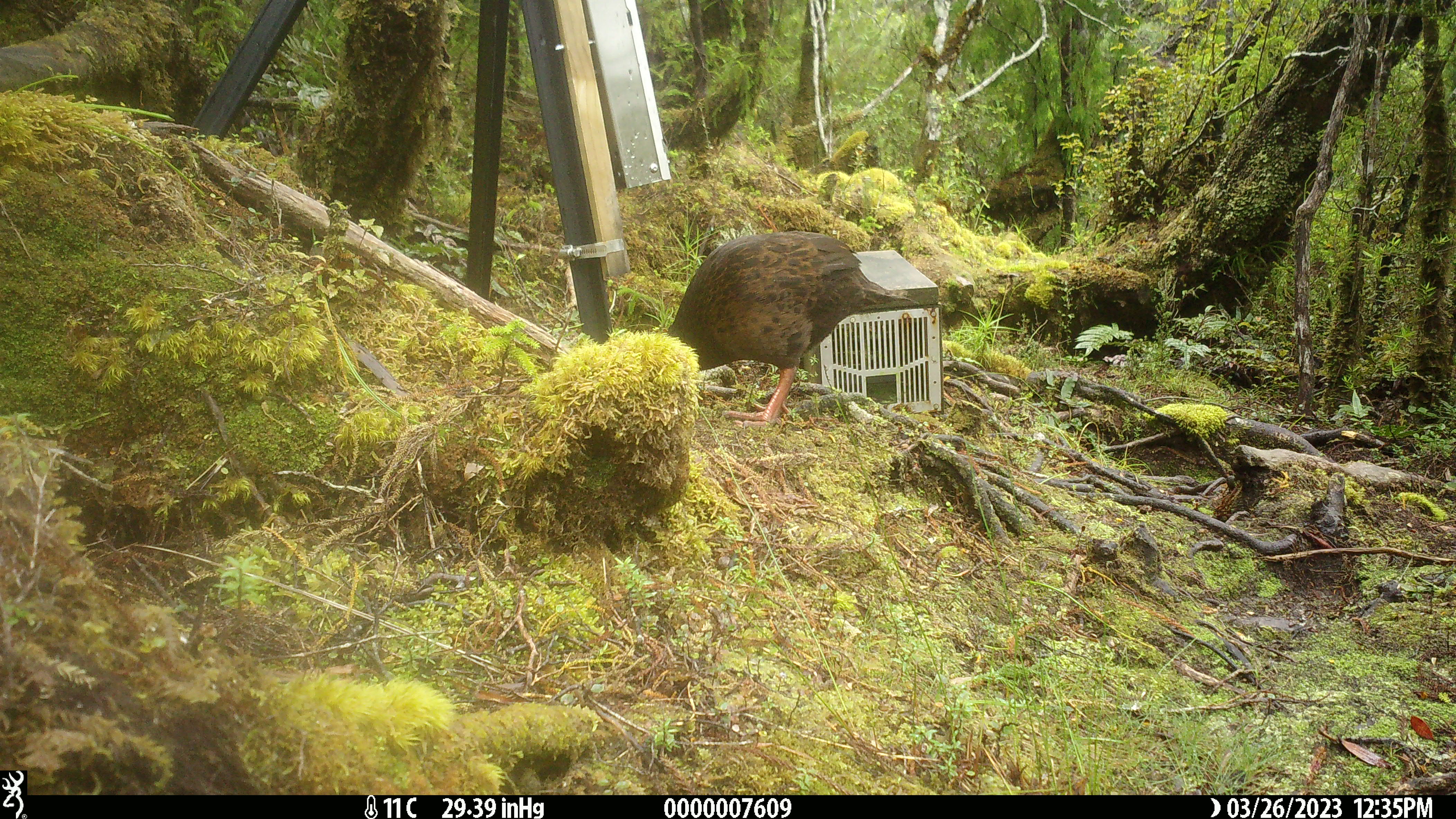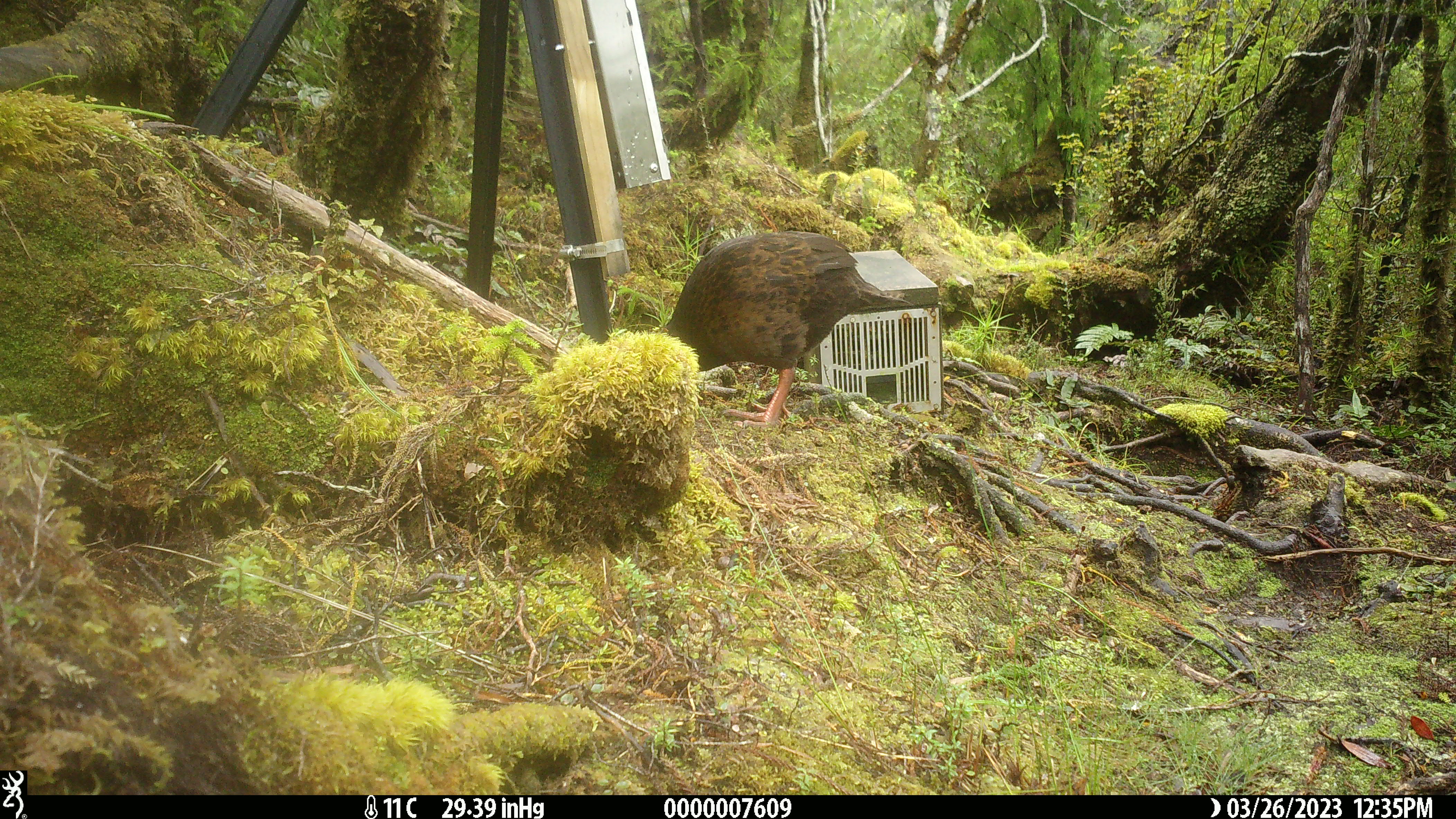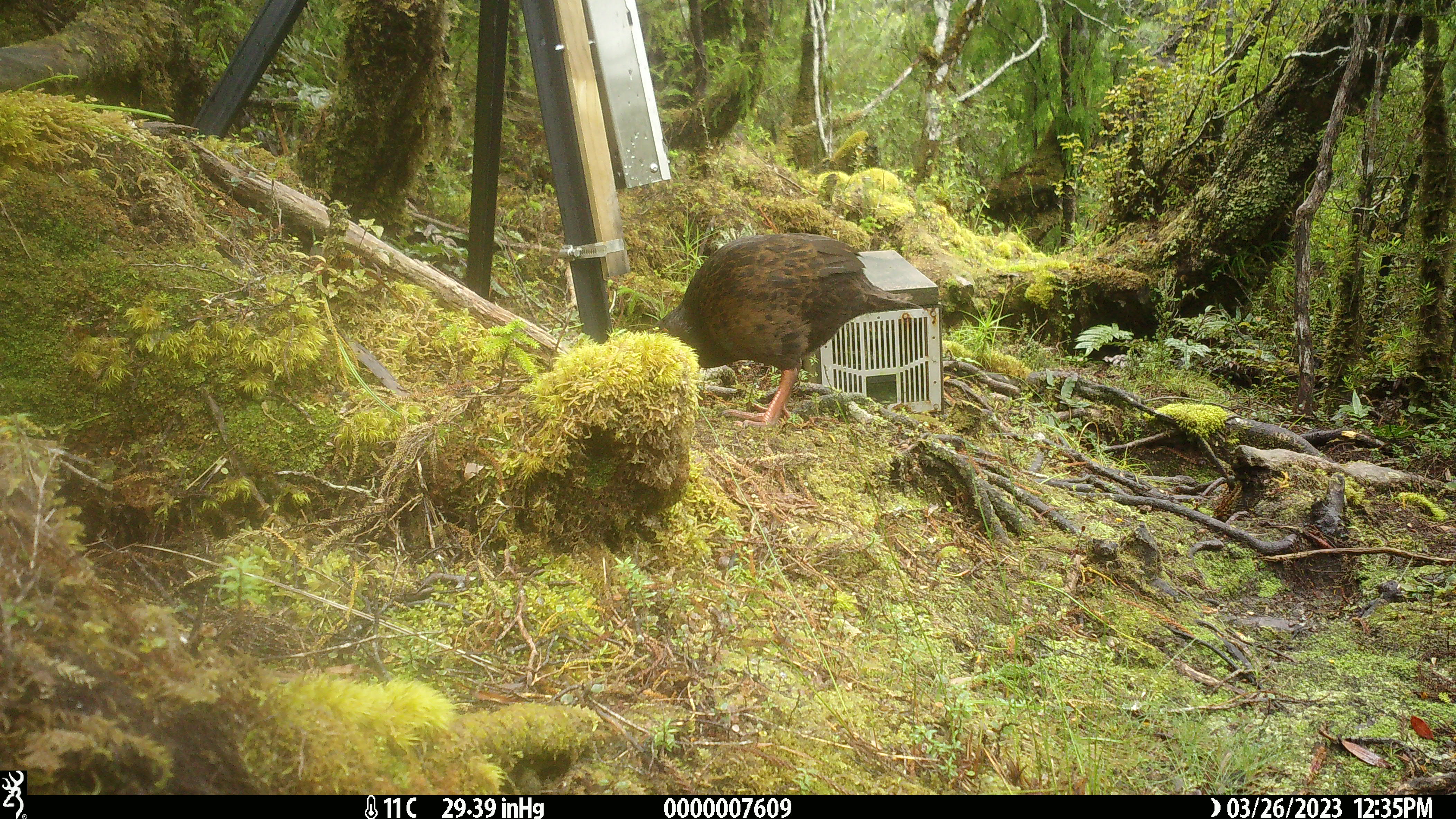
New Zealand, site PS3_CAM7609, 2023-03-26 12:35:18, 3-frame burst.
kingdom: Animalia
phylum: Chordata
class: Aves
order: Gruiformes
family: Rallidae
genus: Gallirallus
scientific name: Gallirallus australis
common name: weka